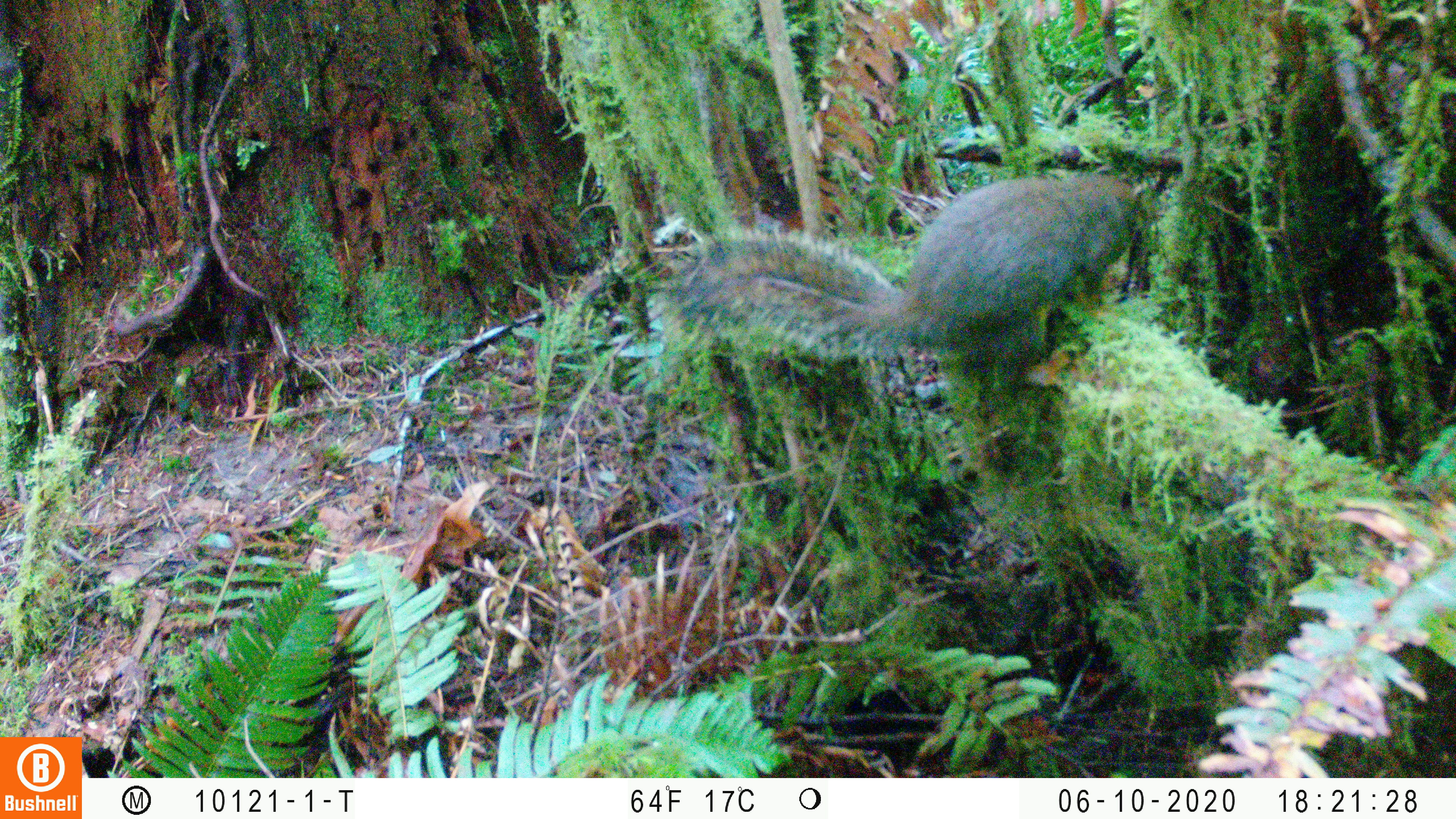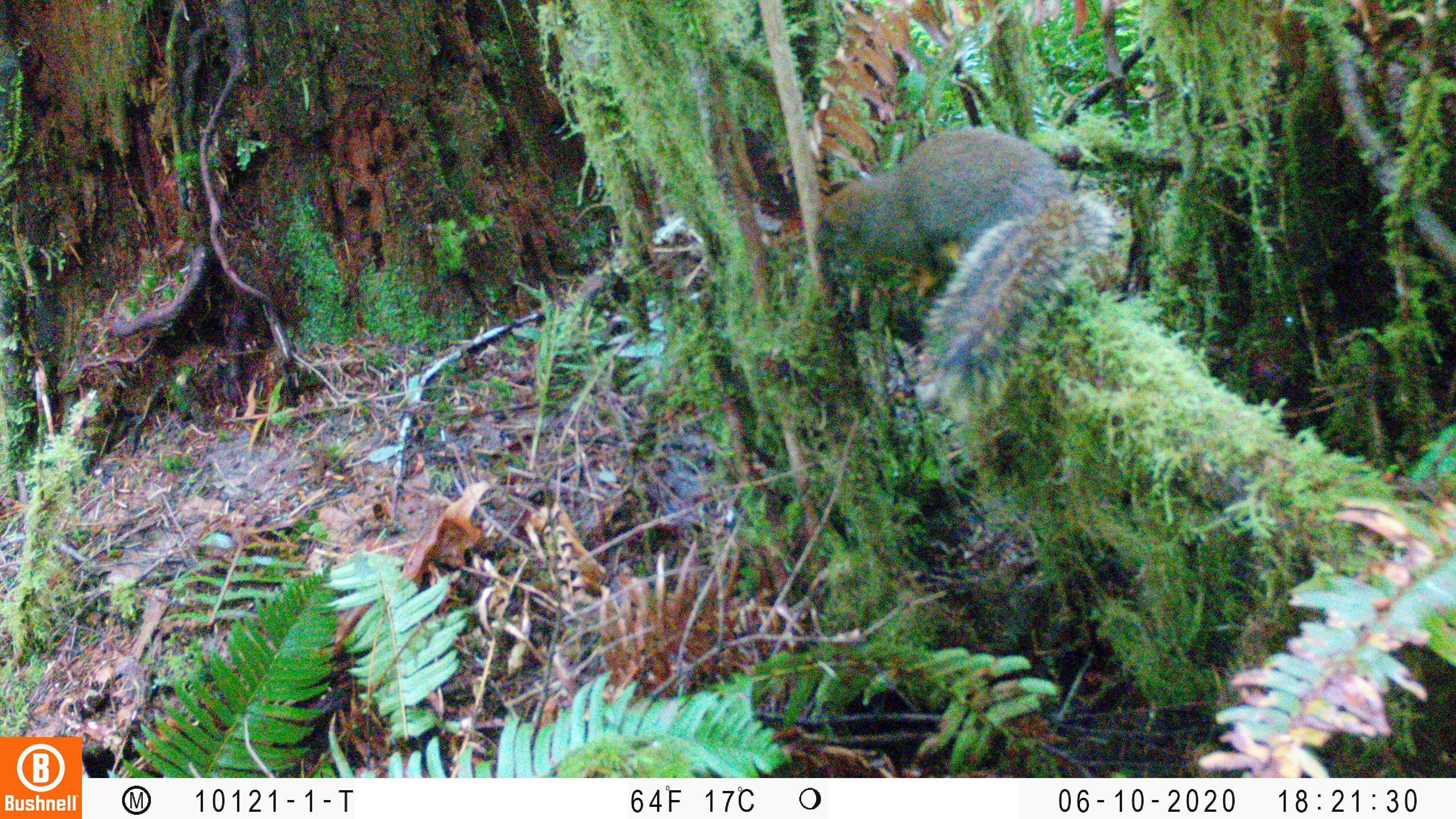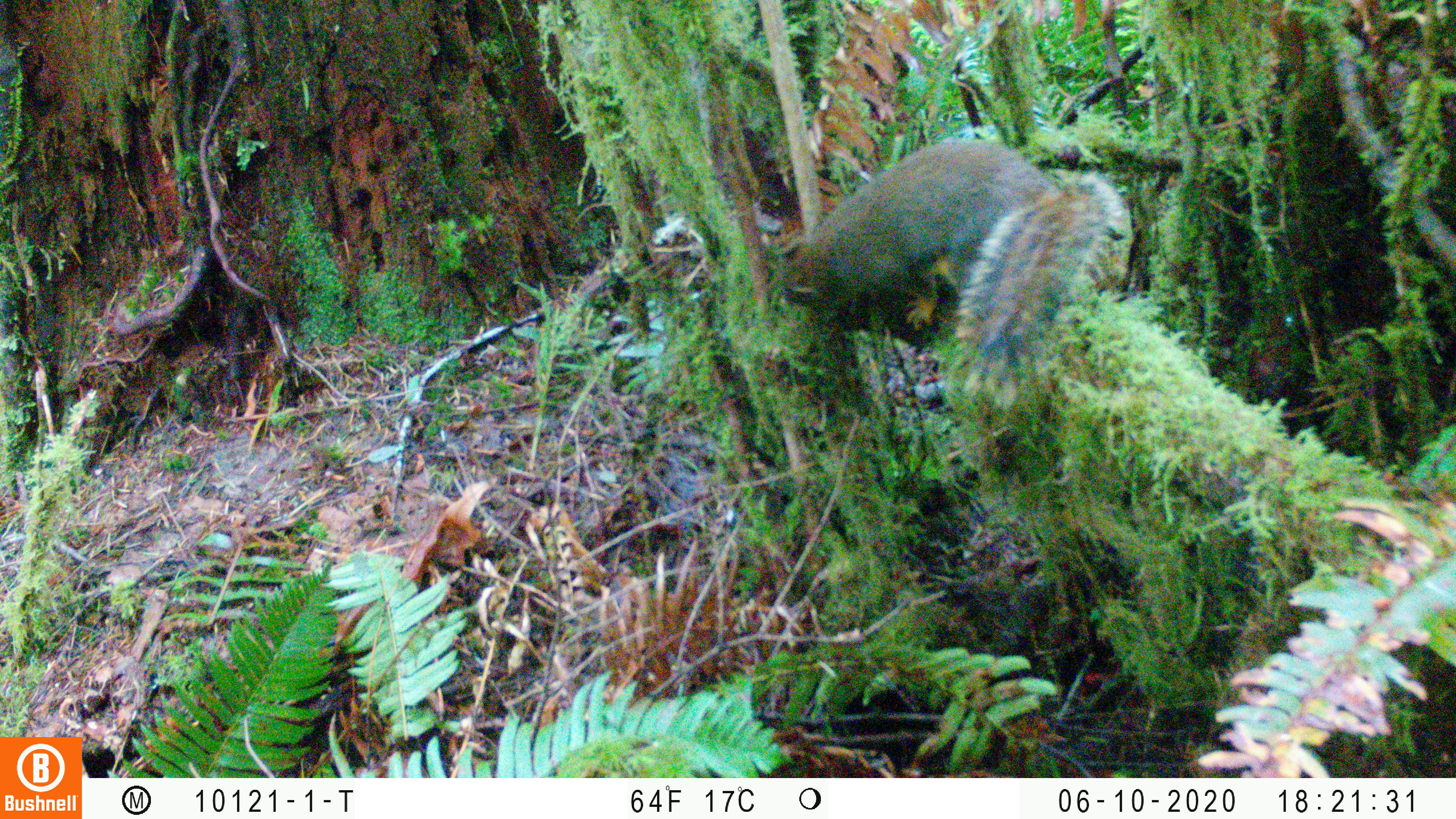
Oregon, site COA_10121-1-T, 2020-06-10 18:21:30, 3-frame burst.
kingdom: Animalia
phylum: Chordata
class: Mammalia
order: Rodentia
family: Sciuridae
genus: Tamiasciurus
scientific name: Tamiasciurus douglasii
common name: douglas squirrel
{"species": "douglas squirrel (Tamiasciurus douglasii)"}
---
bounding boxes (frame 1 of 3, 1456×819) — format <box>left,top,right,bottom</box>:
douglas squirrel: <box>666,174,1146,379</box>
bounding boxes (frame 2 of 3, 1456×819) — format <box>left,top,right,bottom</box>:
douglas squirrel: <box>811,118,1118,399</box>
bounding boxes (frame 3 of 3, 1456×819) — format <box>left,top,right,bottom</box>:
douglas squirrel: <box>787,122,1116,373</box>